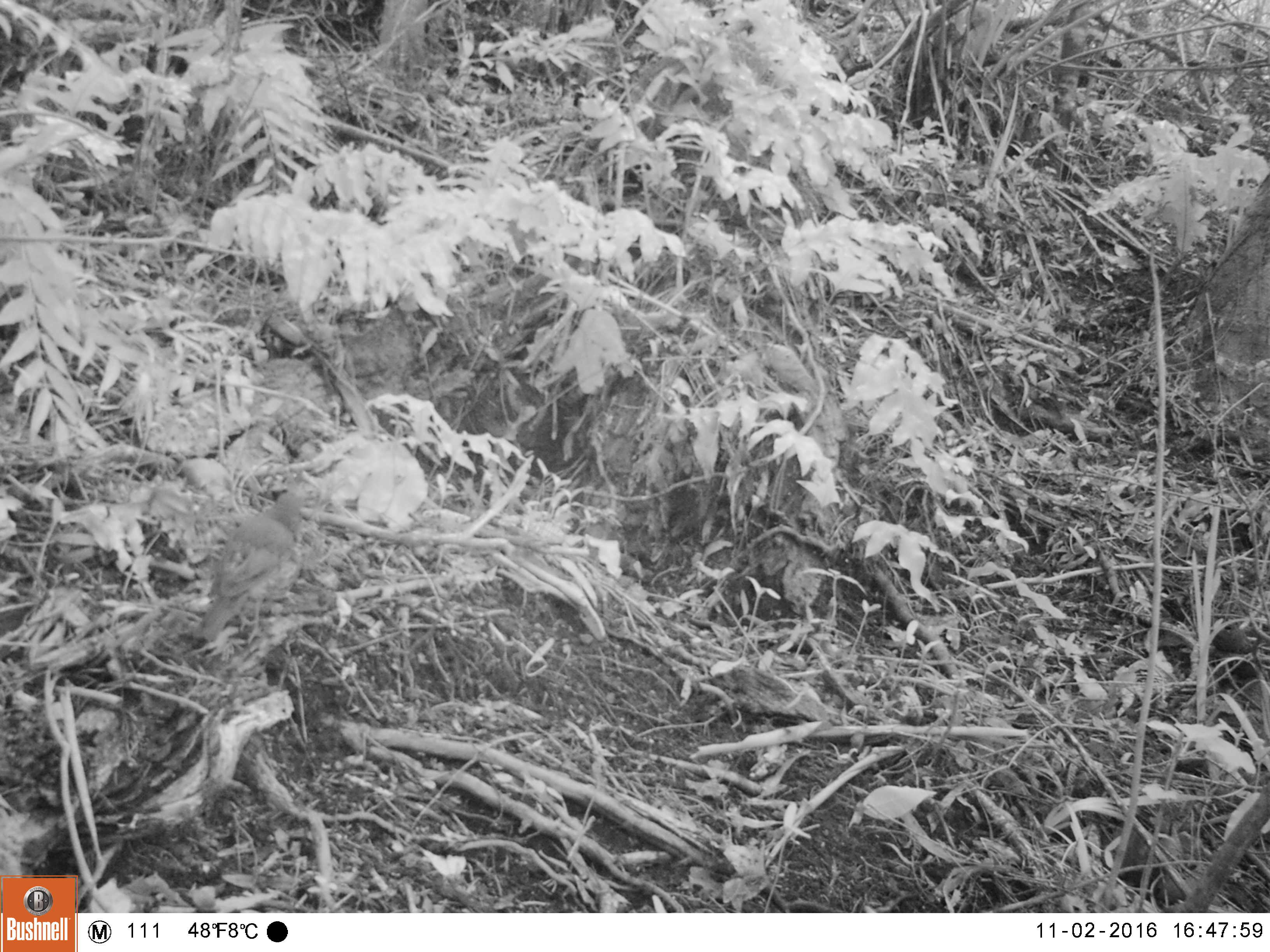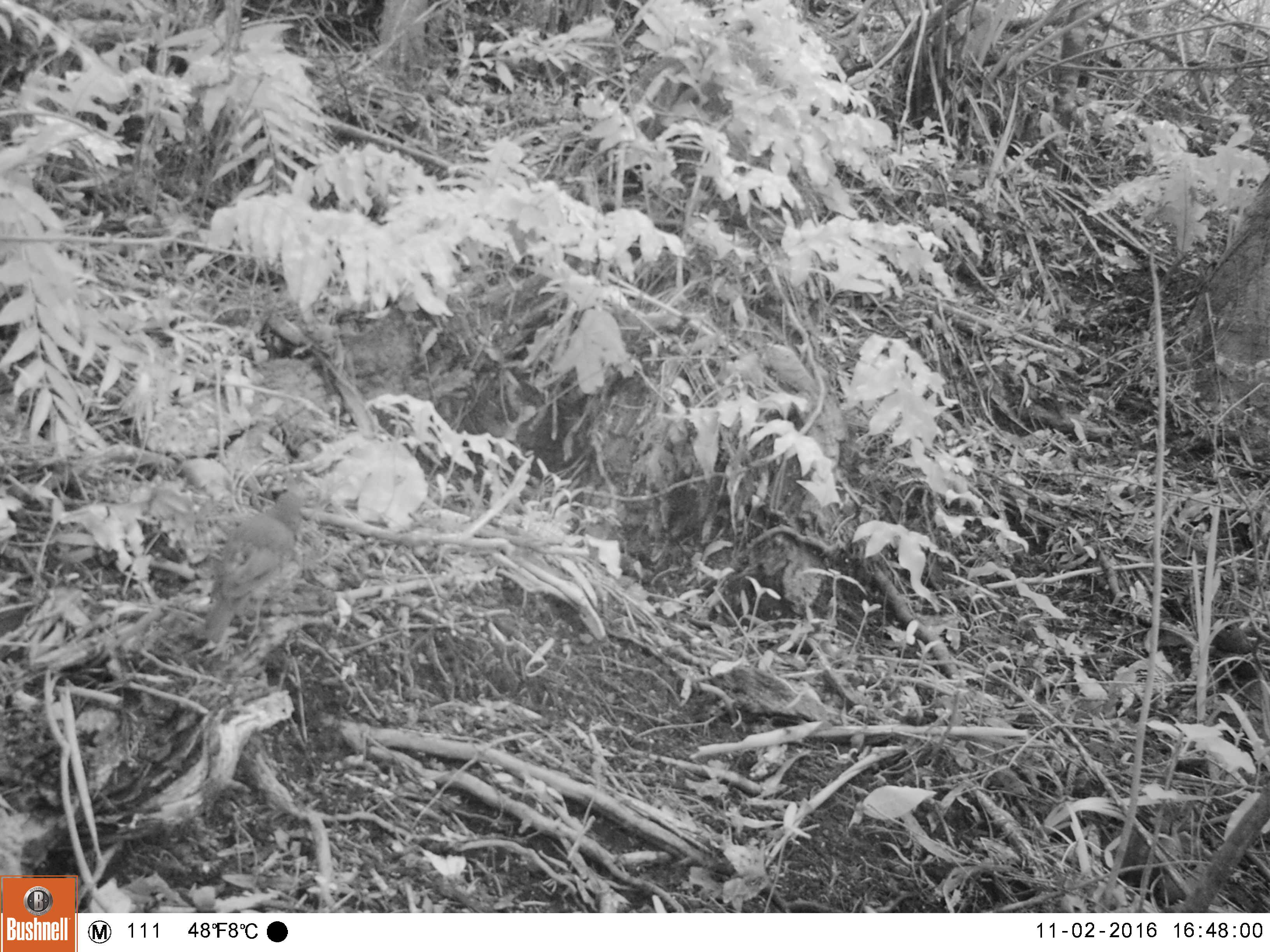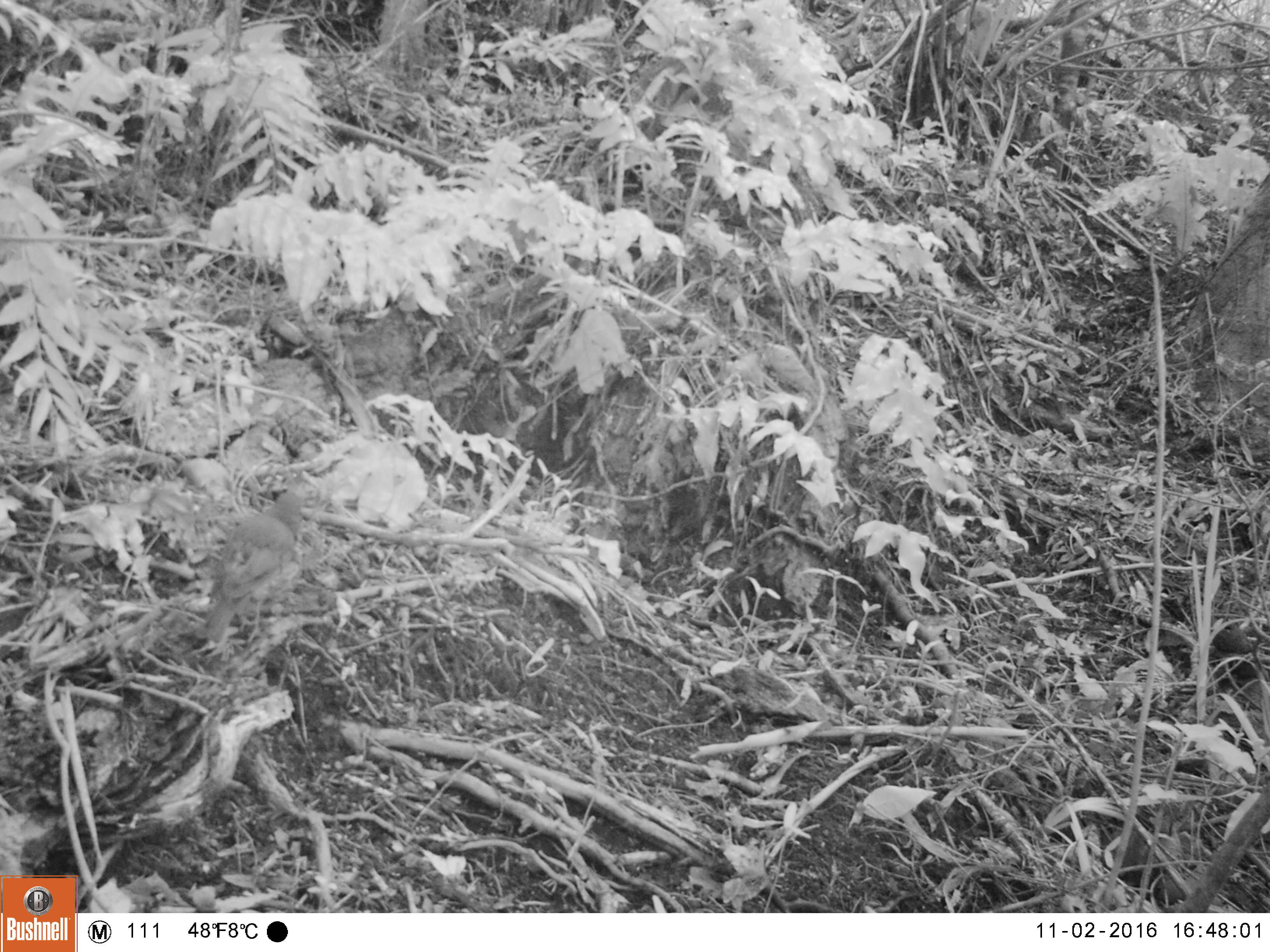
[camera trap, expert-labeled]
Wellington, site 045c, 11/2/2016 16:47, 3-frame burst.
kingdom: Animalia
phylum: Chordata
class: Aves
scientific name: Aves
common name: bird